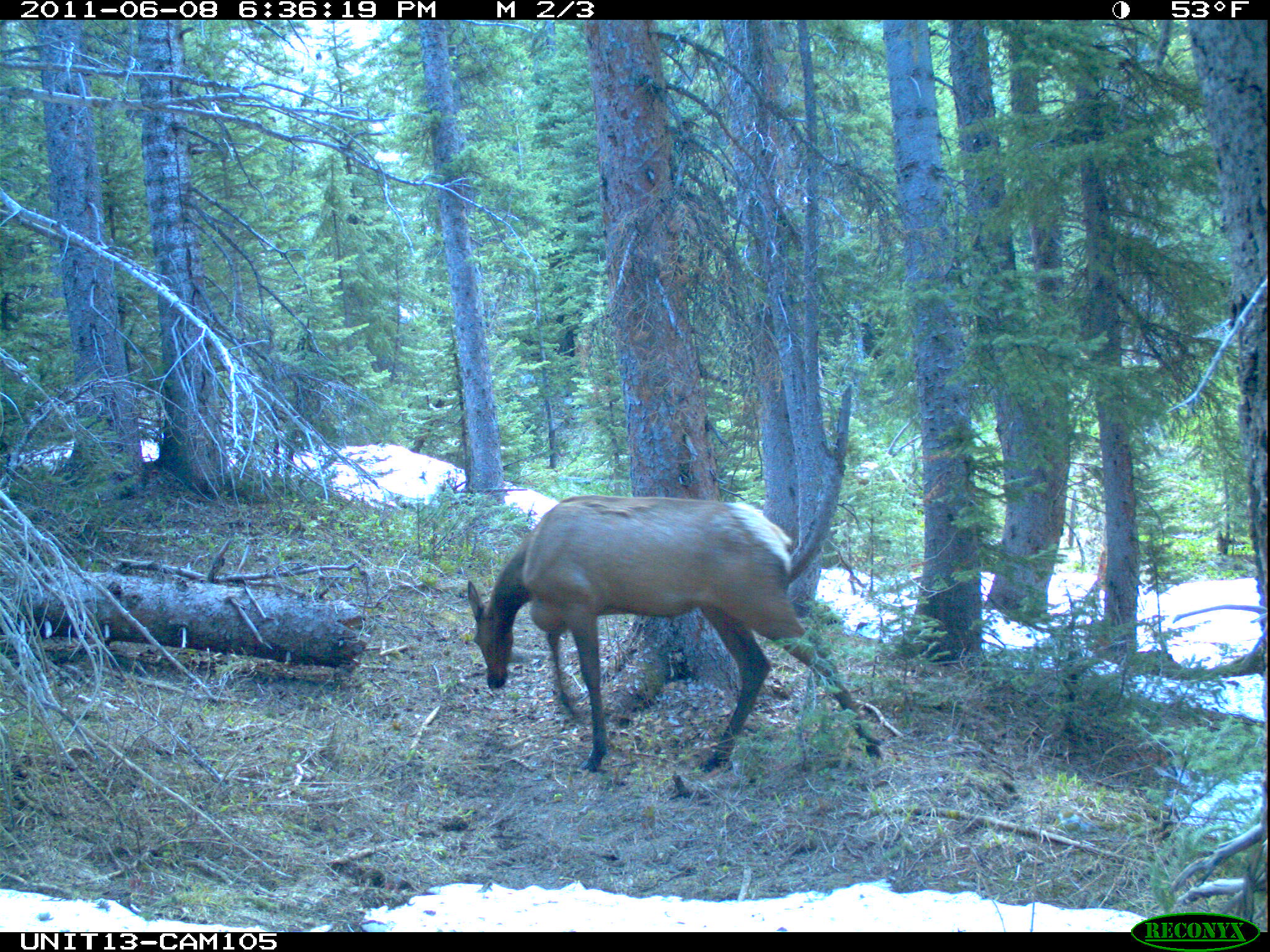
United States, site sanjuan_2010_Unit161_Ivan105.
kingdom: Animalia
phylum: Chordata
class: Mammalia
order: Artiodactyla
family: Cervidae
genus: Cervus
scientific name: Cervus elaphus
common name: red deer